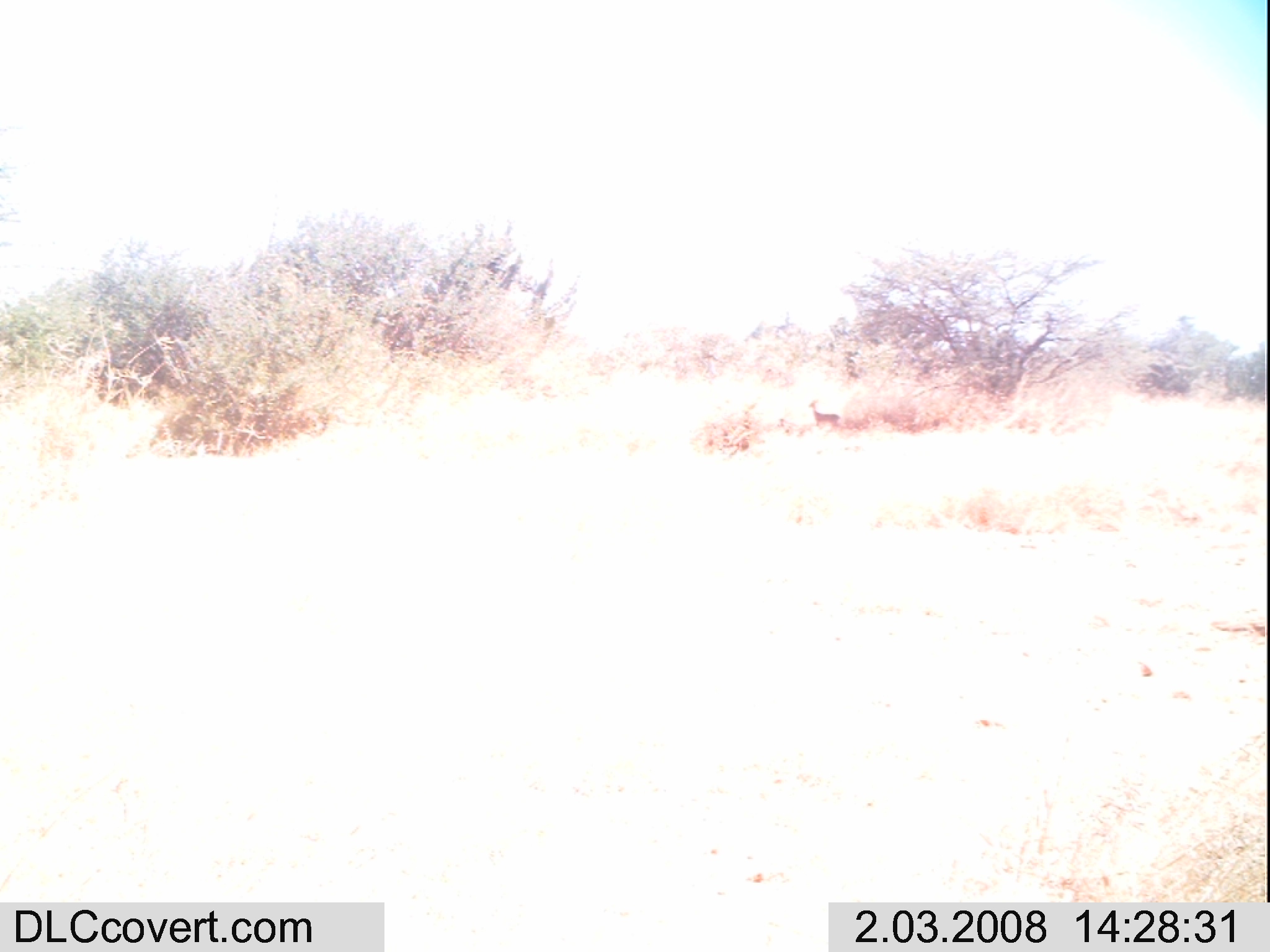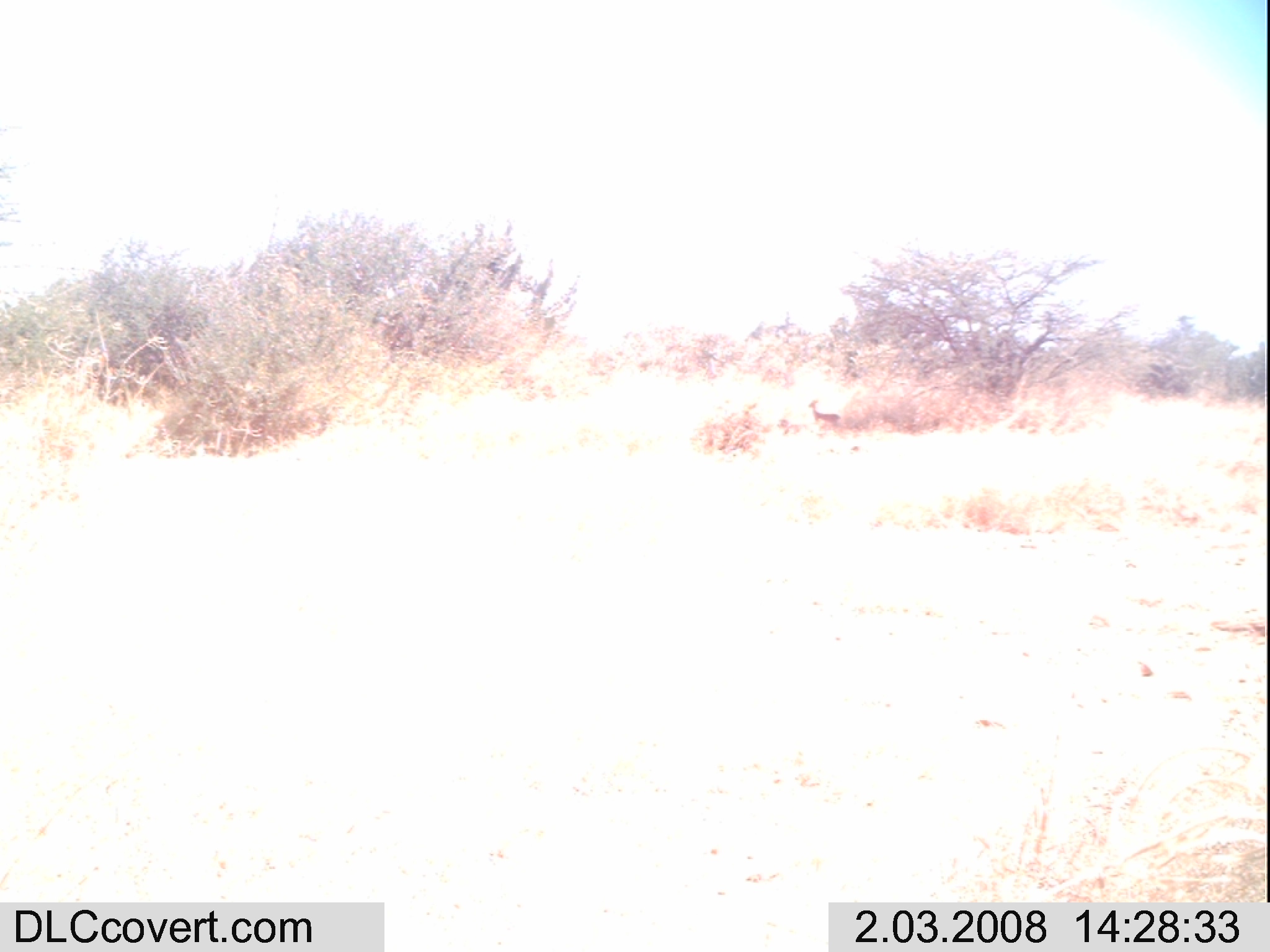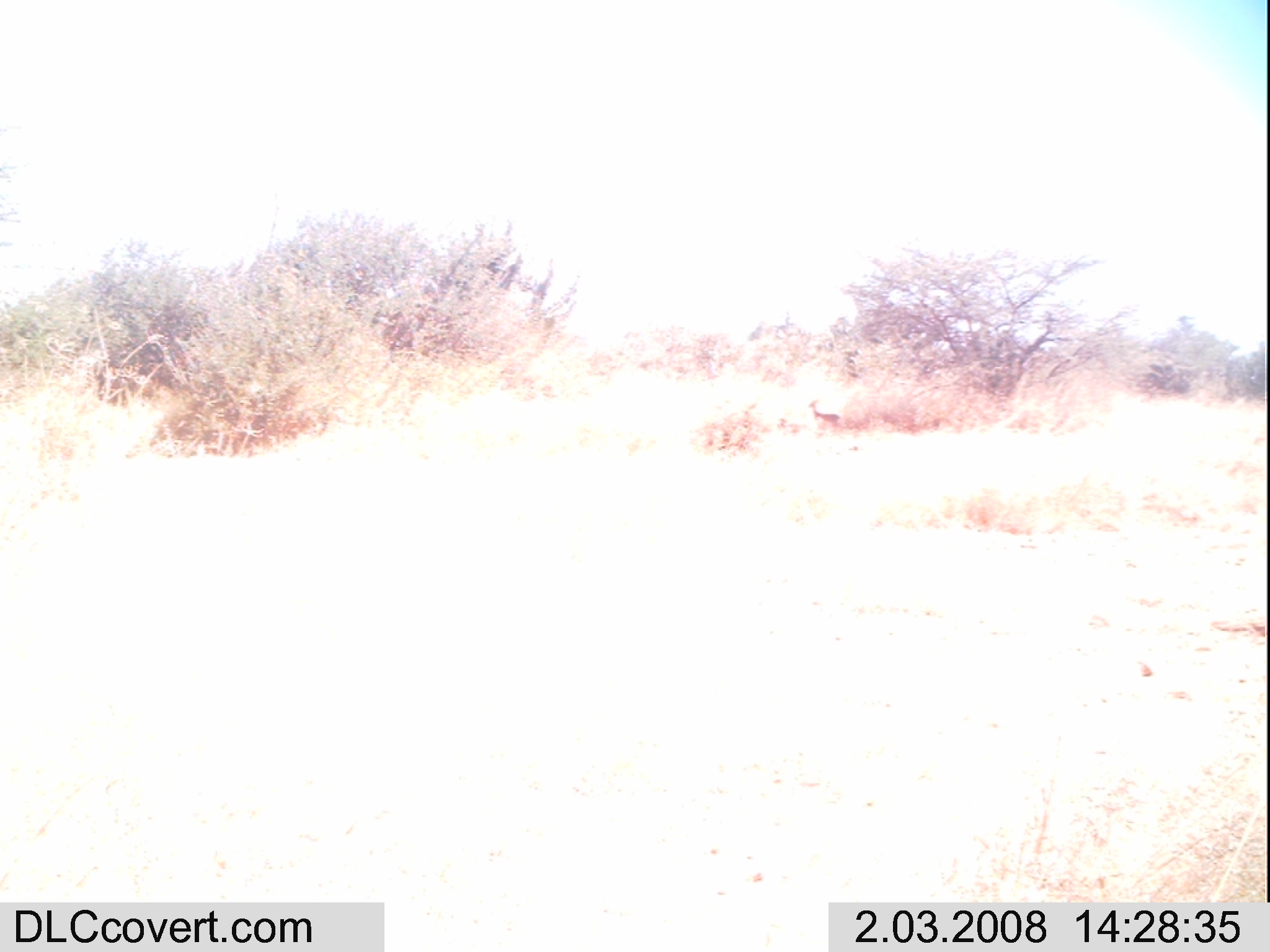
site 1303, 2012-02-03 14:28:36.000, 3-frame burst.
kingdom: Animalia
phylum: Chordata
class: Mammalia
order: Artiodactyla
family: Bovidae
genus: Madoqua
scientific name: Madoqua guentheri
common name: günther's dik-dik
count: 1